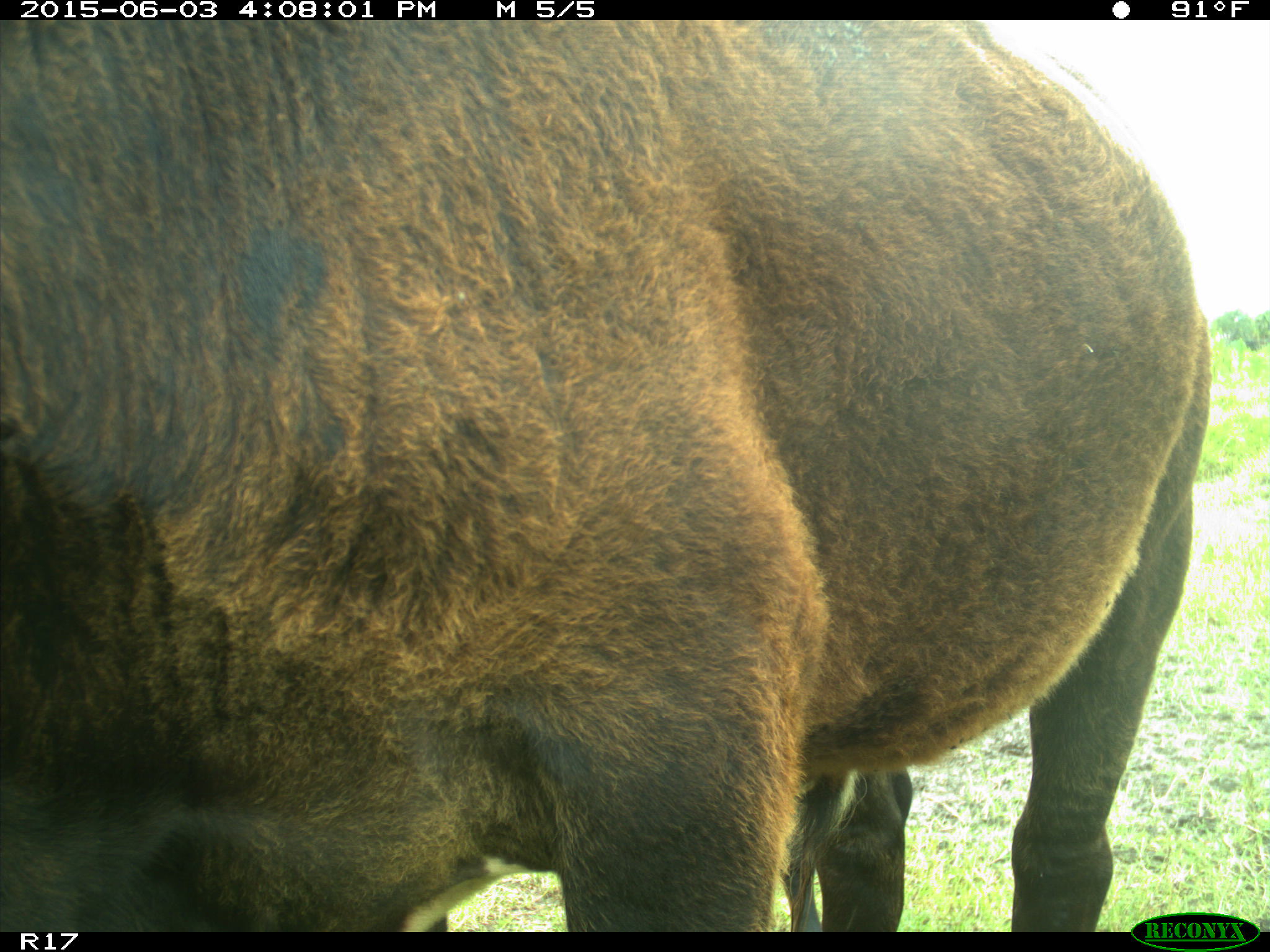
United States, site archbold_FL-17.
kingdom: Animalia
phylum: Chordata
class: Mammalia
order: Artiodactyla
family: Bovidae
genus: Bos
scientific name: Bos taurus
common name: domestic cow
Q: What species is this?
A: Bos taurus (domestic cow).